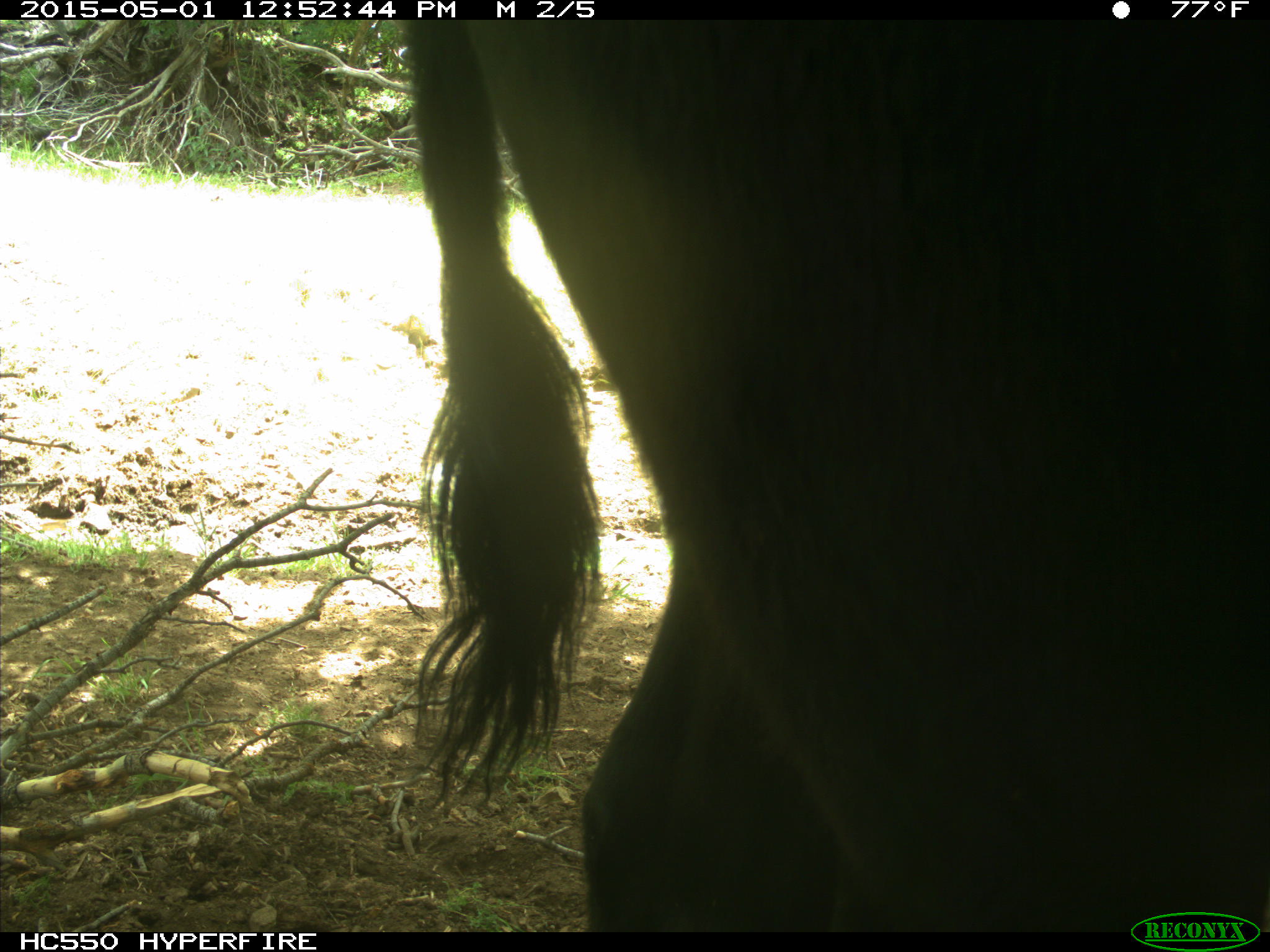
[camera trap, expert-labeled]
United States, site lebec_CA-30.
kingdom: Animalia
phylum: Chordata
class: Mammalia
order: Artiodactyla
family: Bovidae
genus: Bos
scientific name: Bos taurus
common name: domestic cow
Bos taurus (domestic cow).